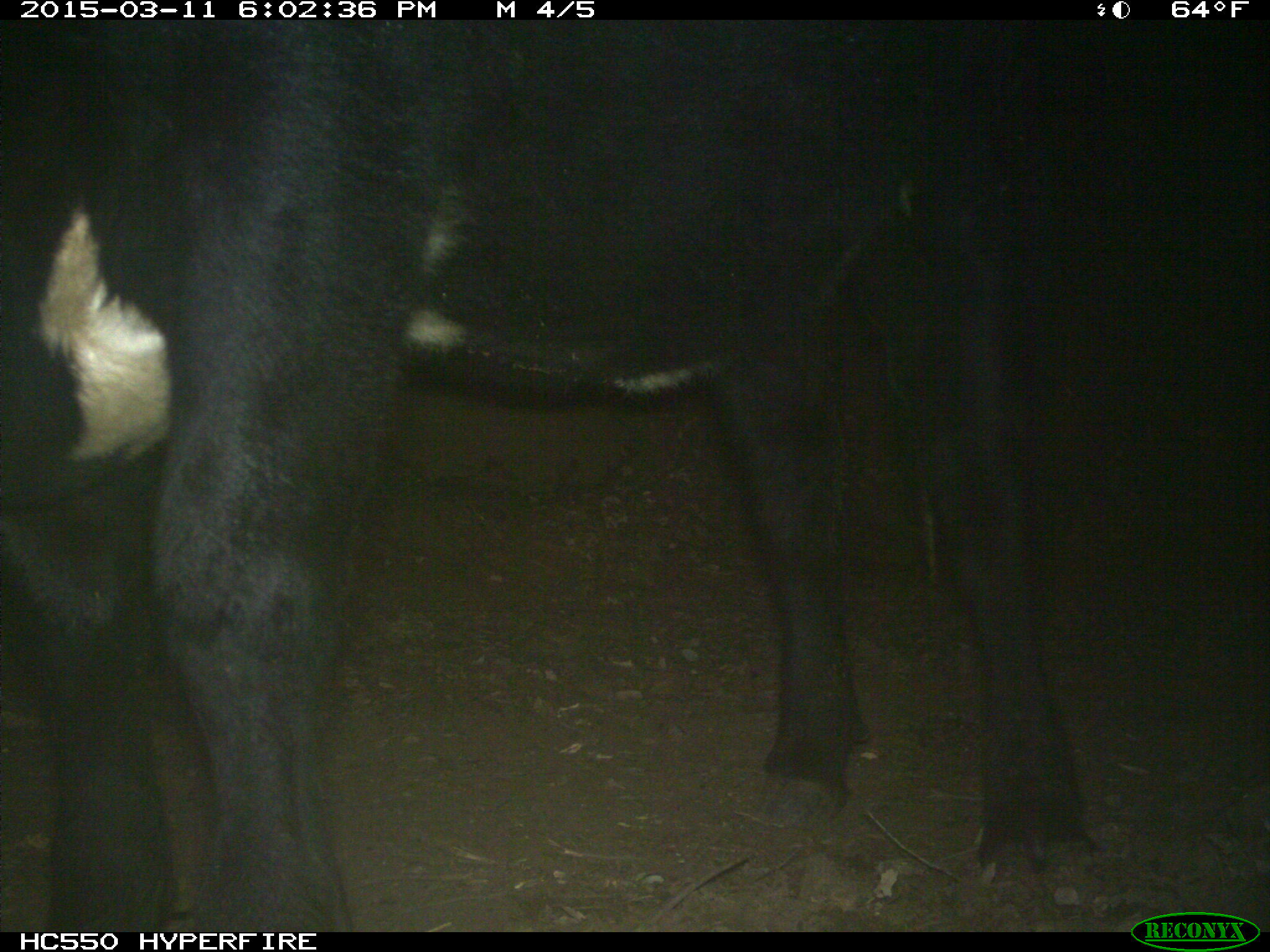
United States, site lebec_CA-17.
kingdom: Animalia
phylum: Chordata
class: Mammalia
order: Artiodactyla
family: Bovidae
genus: Bos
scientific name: Bos taurus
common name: domestic cow